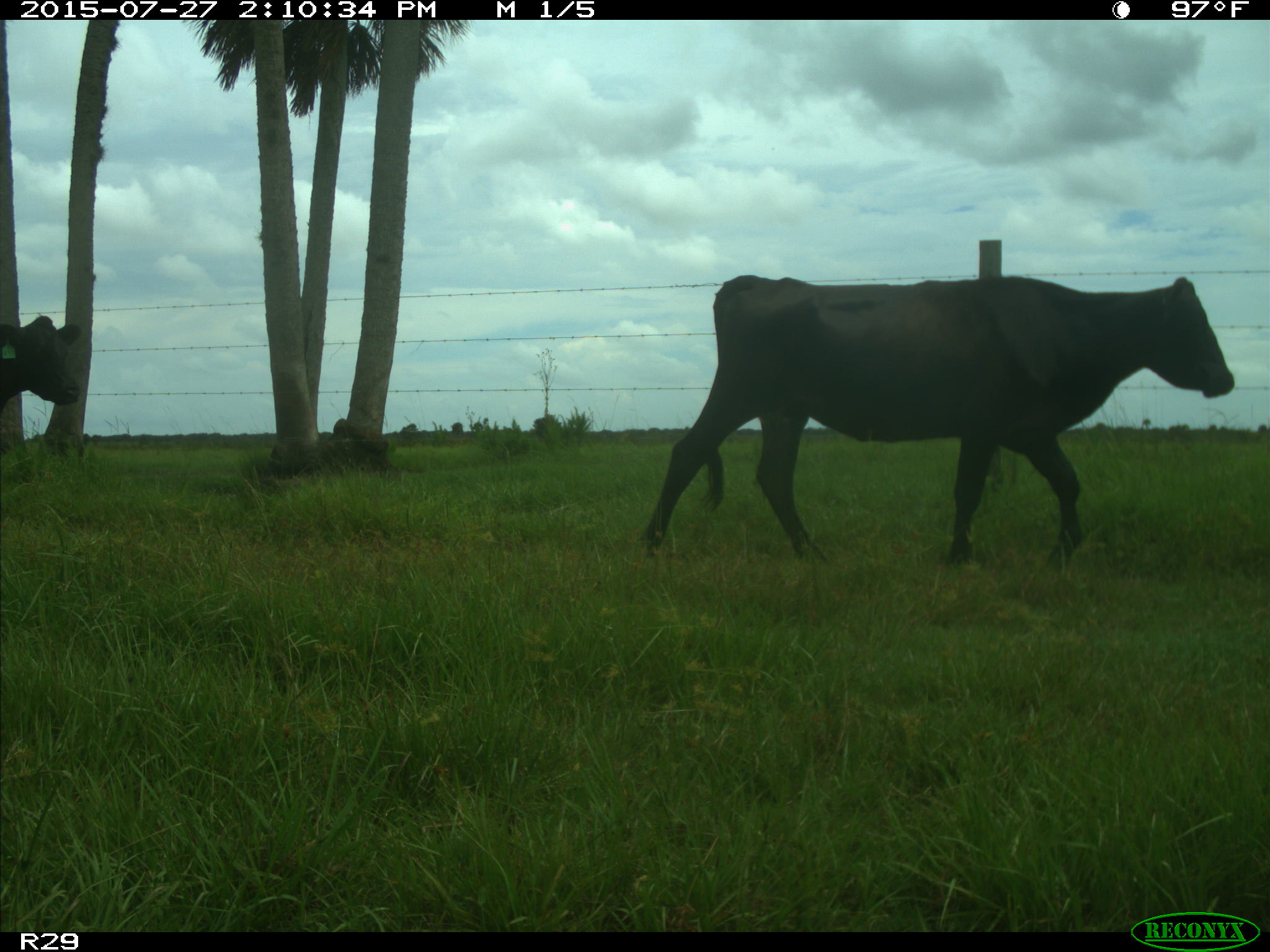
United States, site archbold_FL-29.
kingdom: Animalia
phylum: Chordata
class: Mammalia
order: Artiodactyla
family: Bovidae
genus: Bos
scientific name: Bos taurus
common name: domestic cow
Bos taurus (domestic cow).